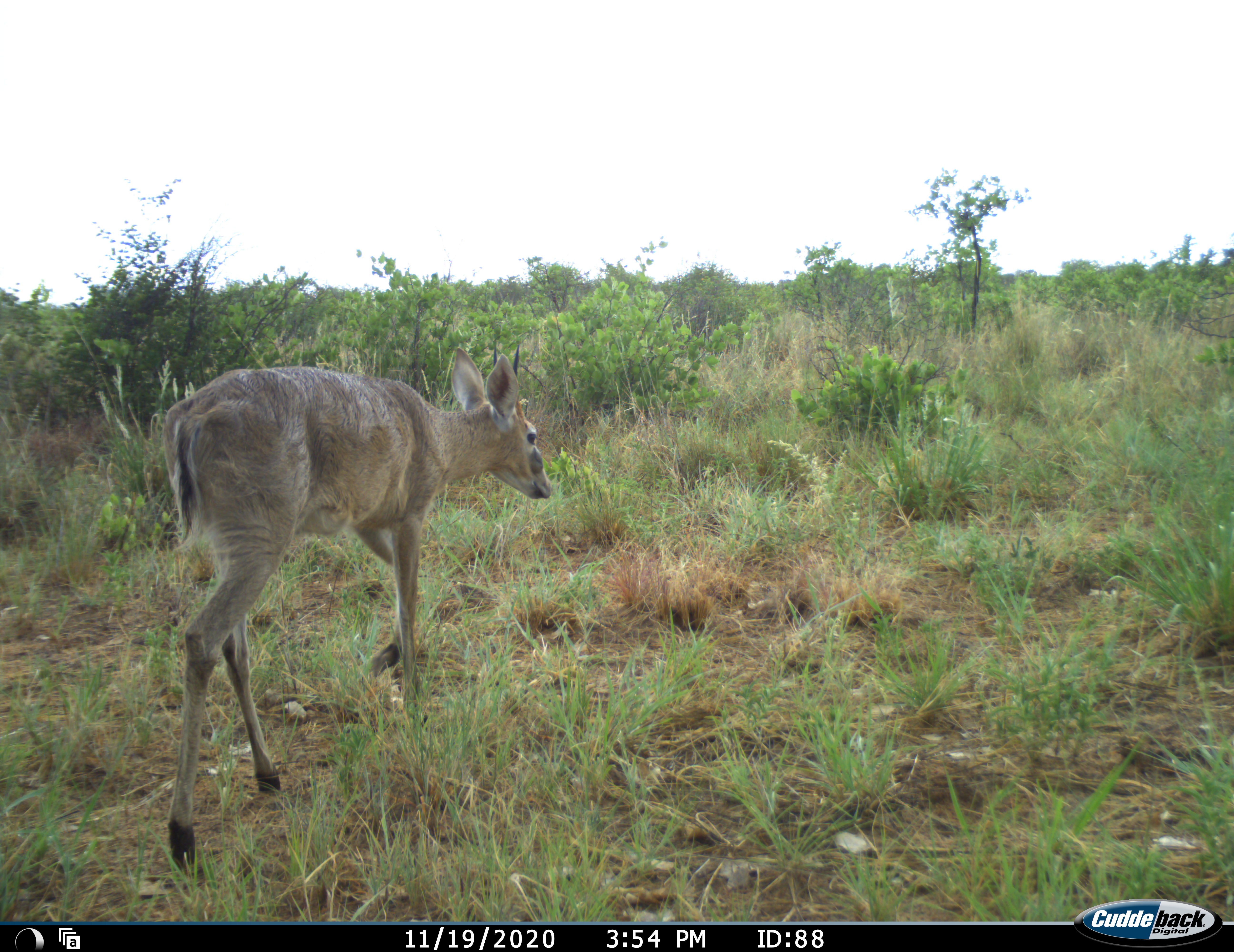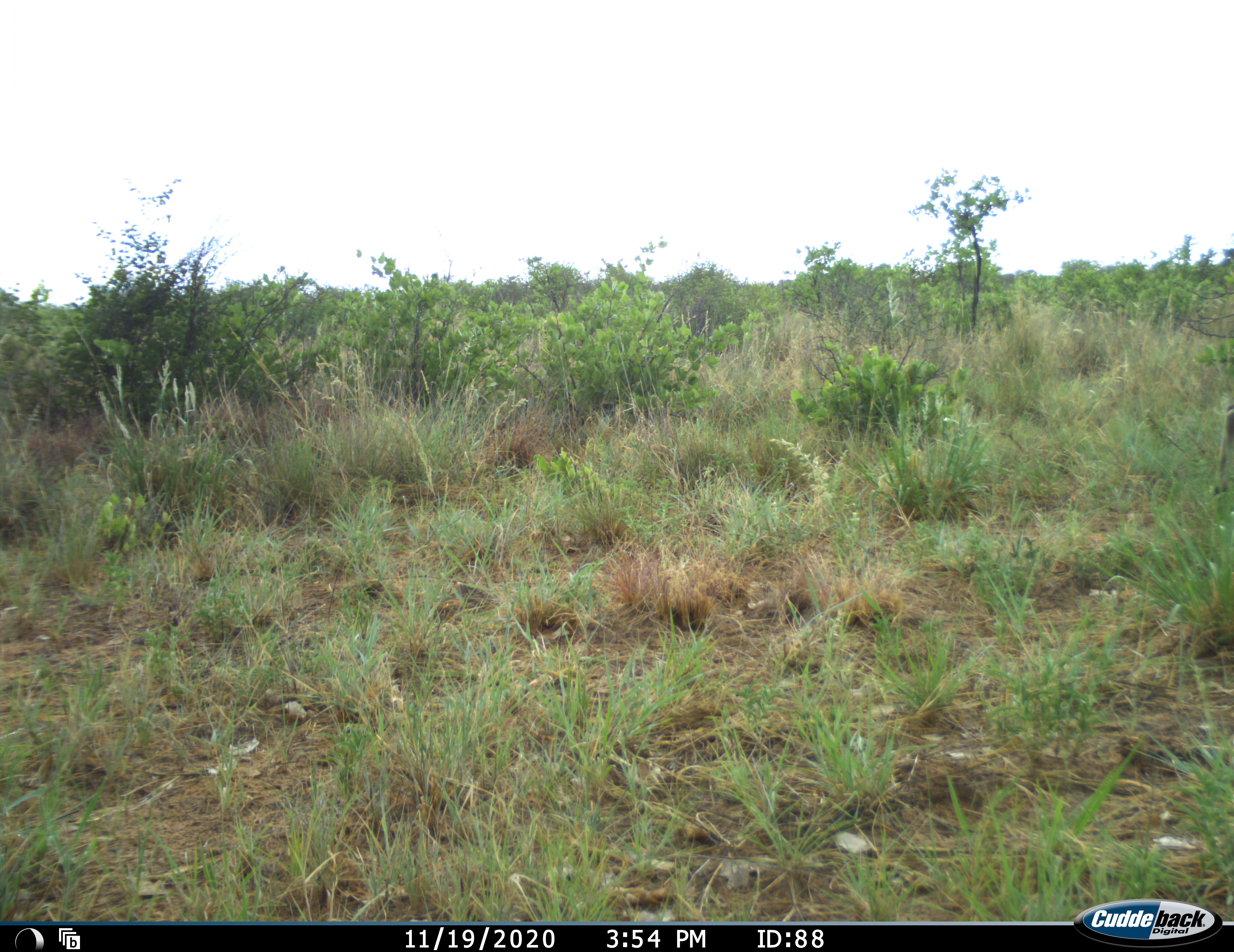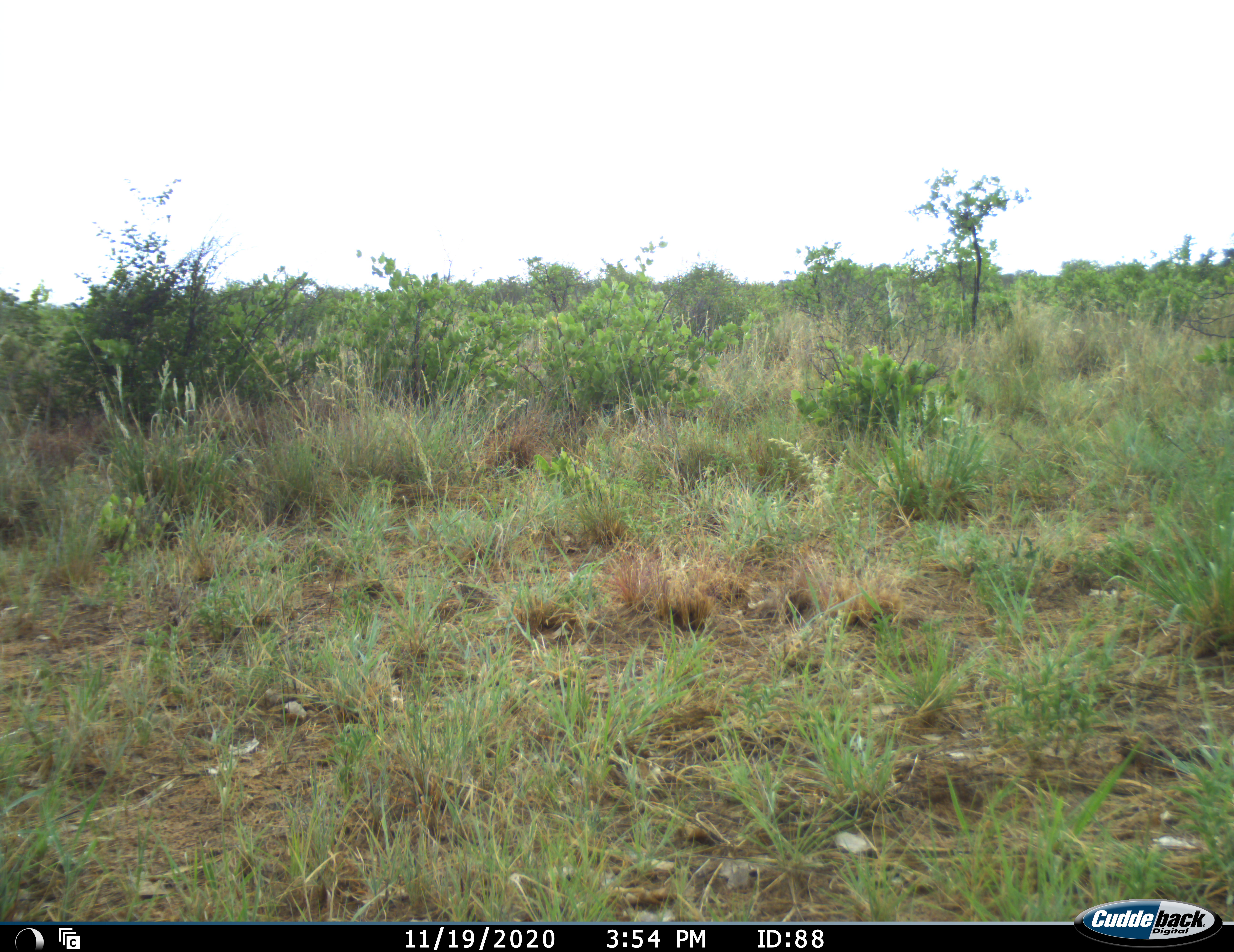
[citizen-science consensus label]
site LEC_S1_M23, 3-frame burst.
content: unidentified animal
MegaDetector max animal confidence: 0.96